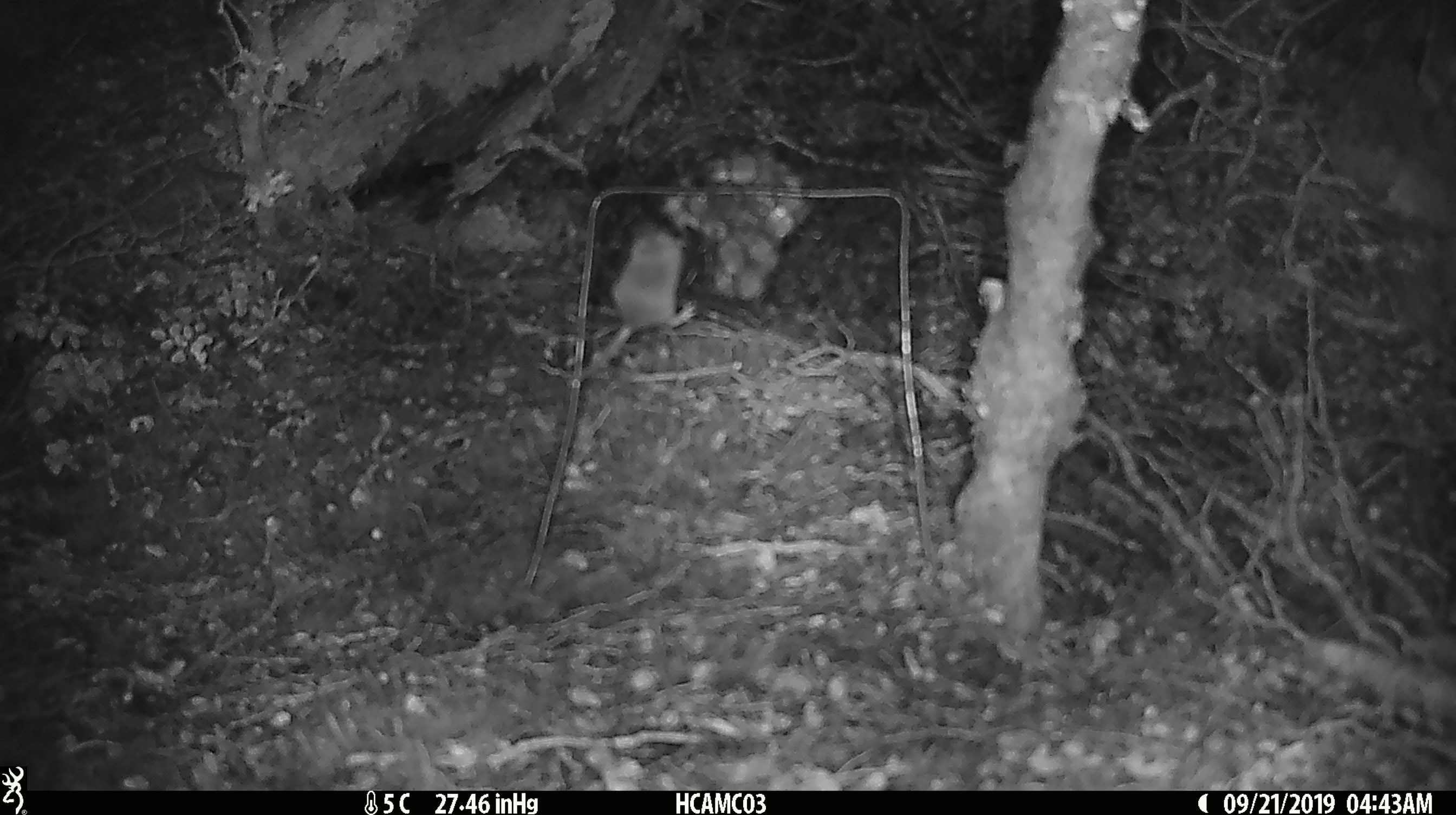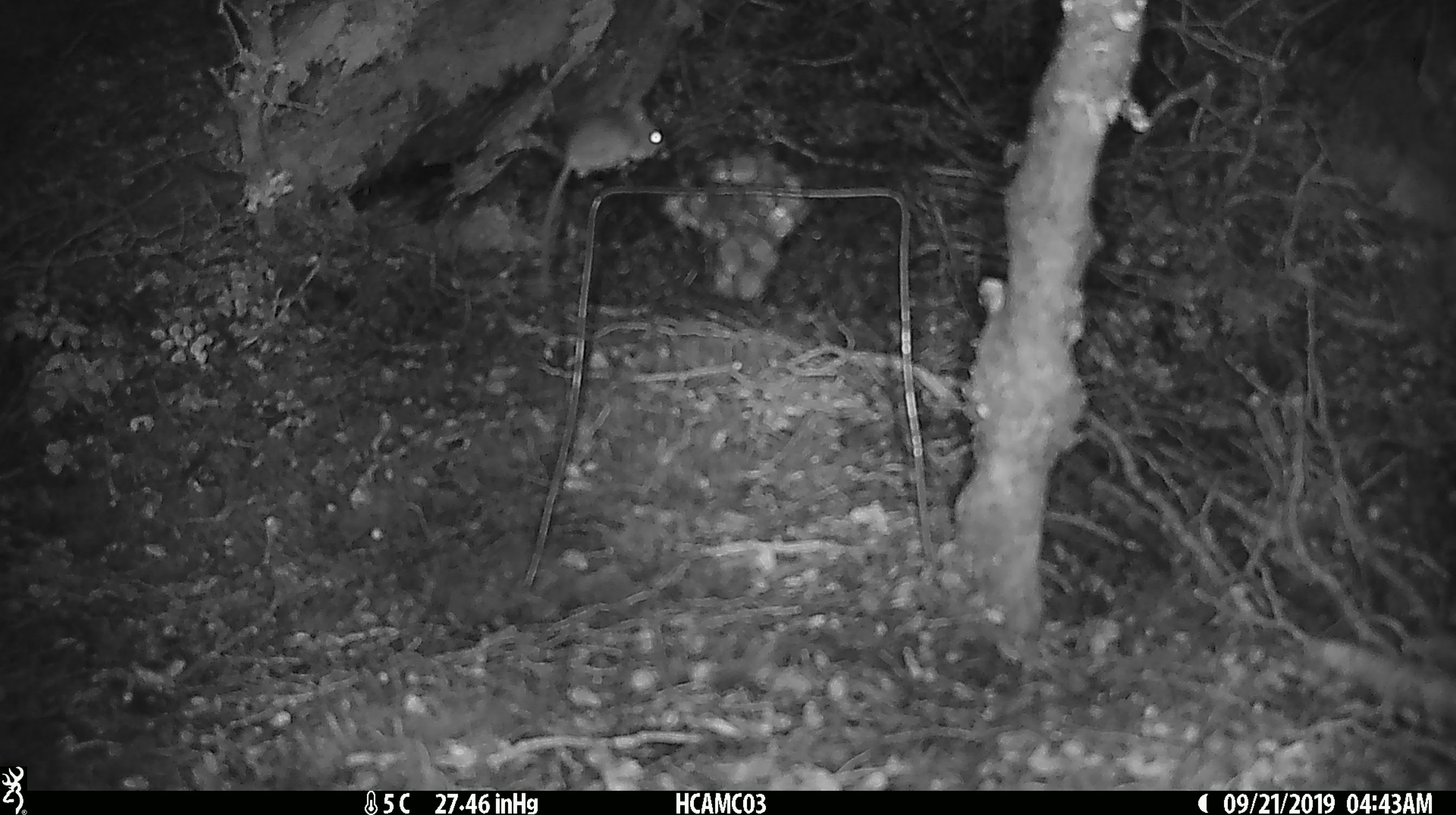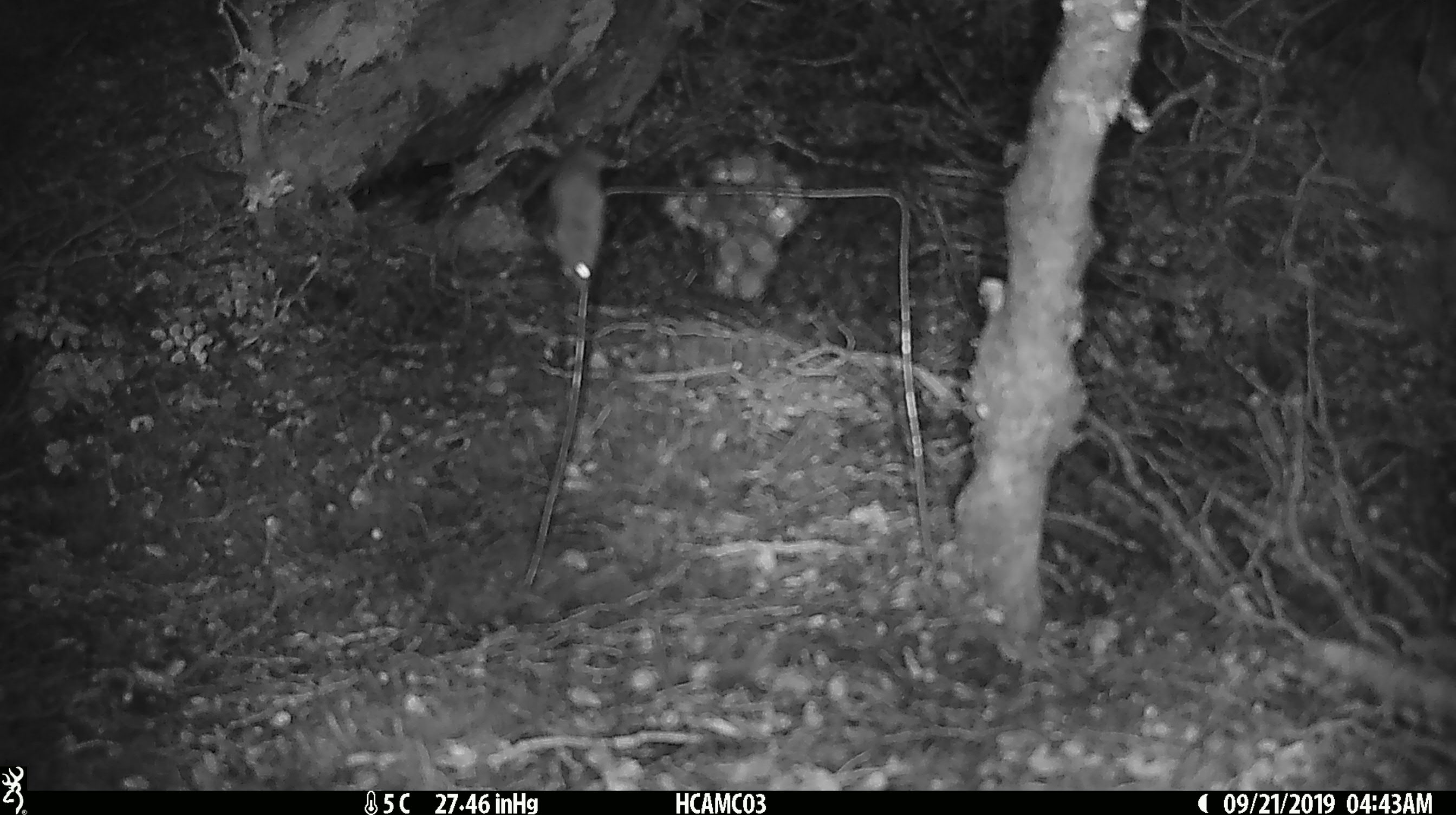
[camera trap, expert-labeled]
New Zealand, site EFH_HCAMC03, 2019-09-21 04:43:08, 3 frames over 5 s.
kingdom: Animalia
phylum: Chordata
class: Mammalia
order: Rodentia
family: Muridae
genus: Mus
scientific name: Mus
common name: mouse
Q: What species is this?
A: Mouse (Mus).